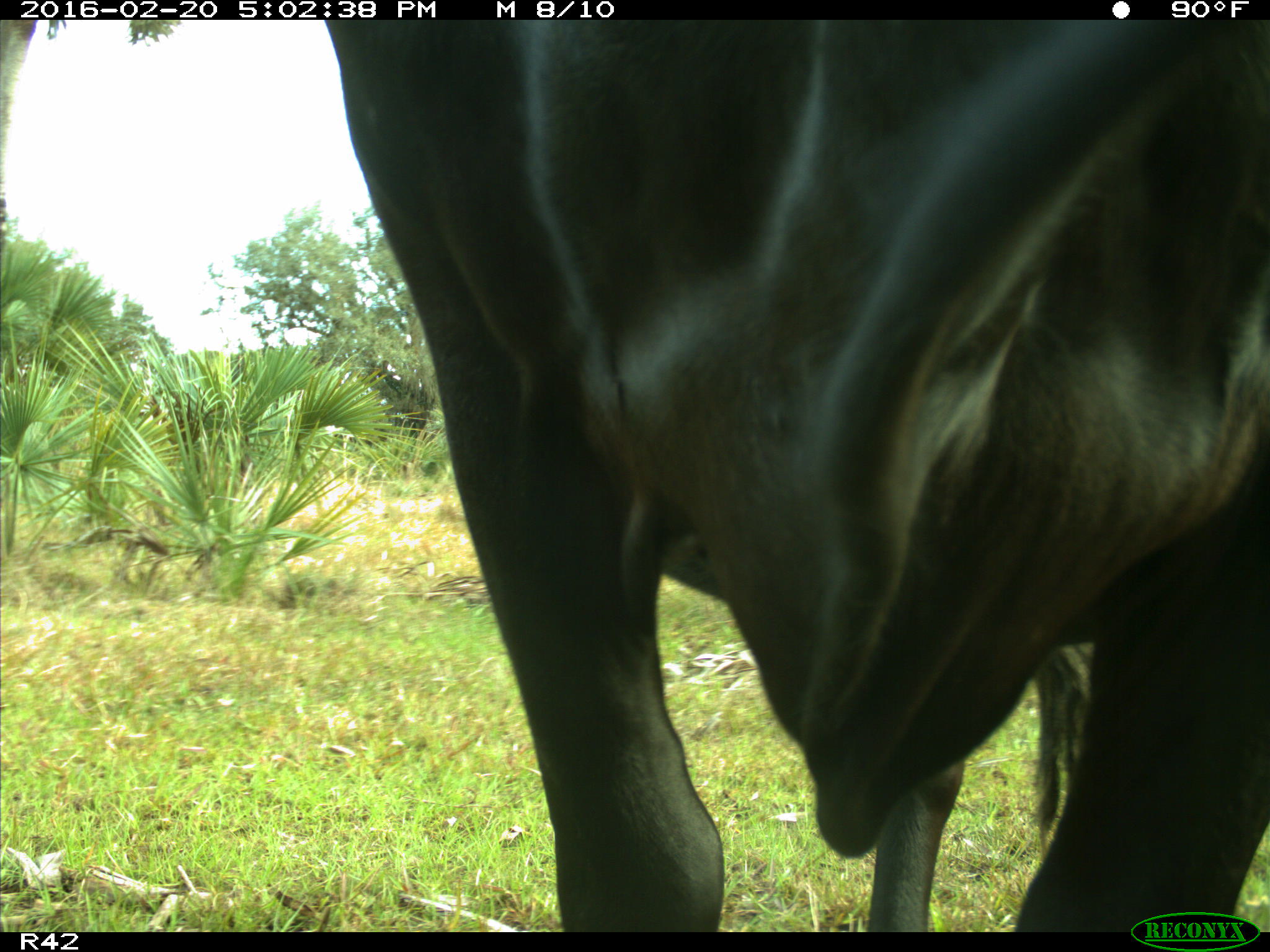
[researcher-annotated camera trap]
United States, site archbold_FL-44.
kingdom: Animalia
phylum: Chordata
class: Mammalia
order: Artiodactyla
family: Bovidae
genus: Bos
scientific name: Bos taurus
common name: domestic cow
Bos taurus (domestic cow).